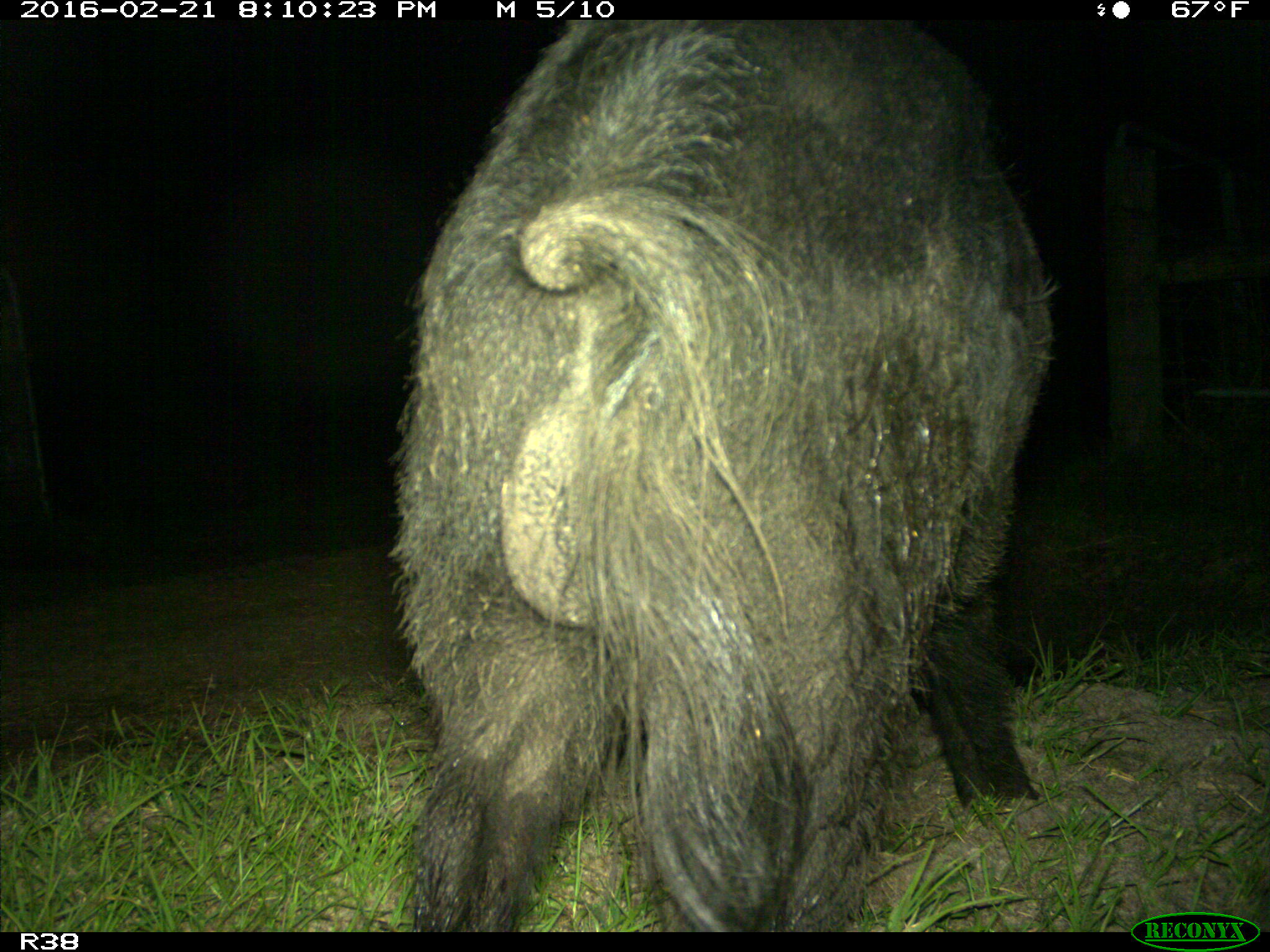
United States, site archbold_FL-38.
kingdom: Animalia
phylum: Chordata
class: Mammalia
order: Artiodactyla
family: Suidae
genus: Sus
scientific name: Sus scrofa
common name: wild boar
Sus scrofa (wild boar).